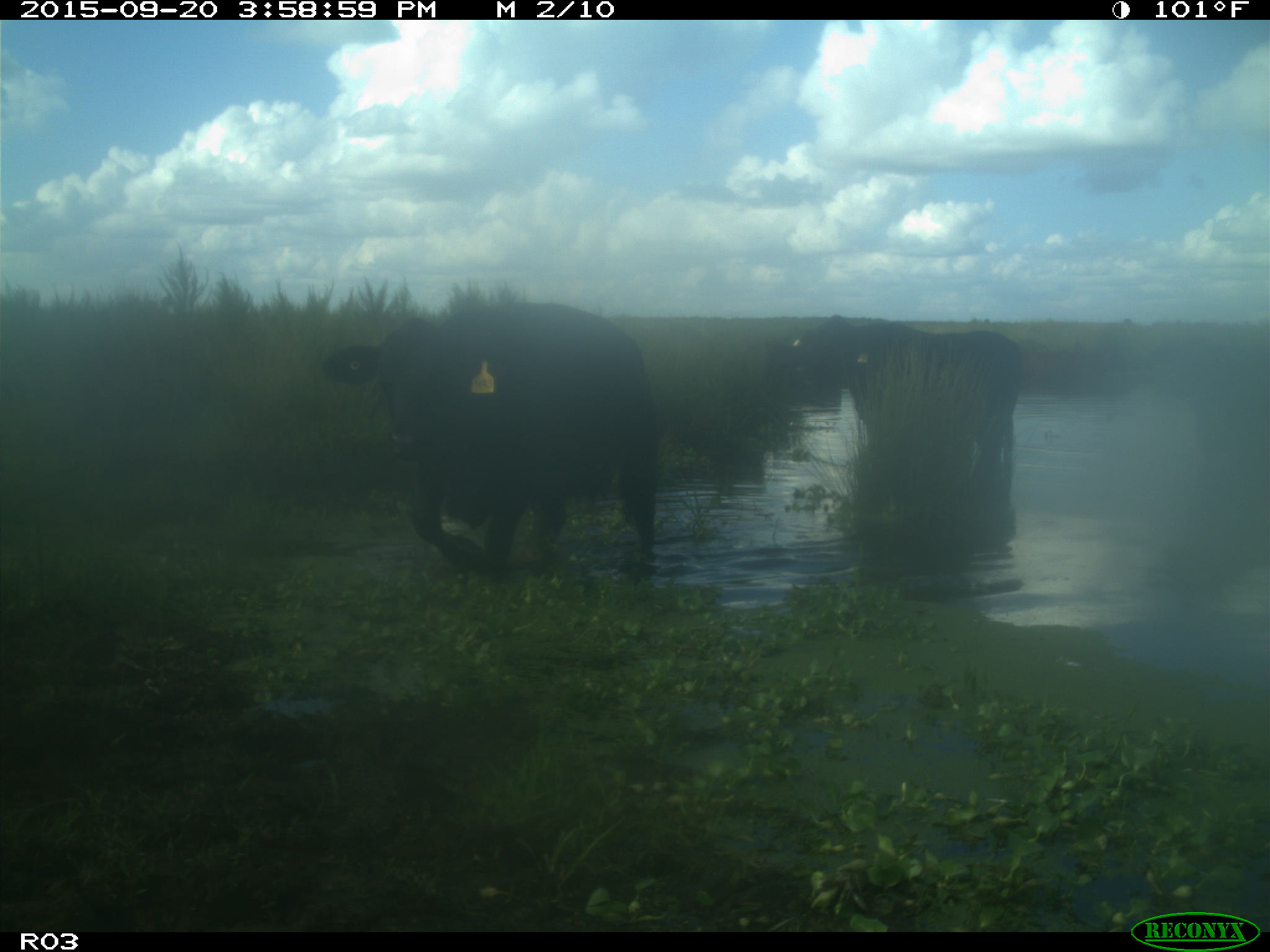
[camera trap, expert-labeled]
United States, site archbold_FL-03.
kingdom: Animalia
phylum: Chordata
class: Mammalia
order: Artiodactyla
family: Bovidae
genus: Bos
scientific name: Bos taurus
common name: domestic cow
Bos taurus (domestic cow).